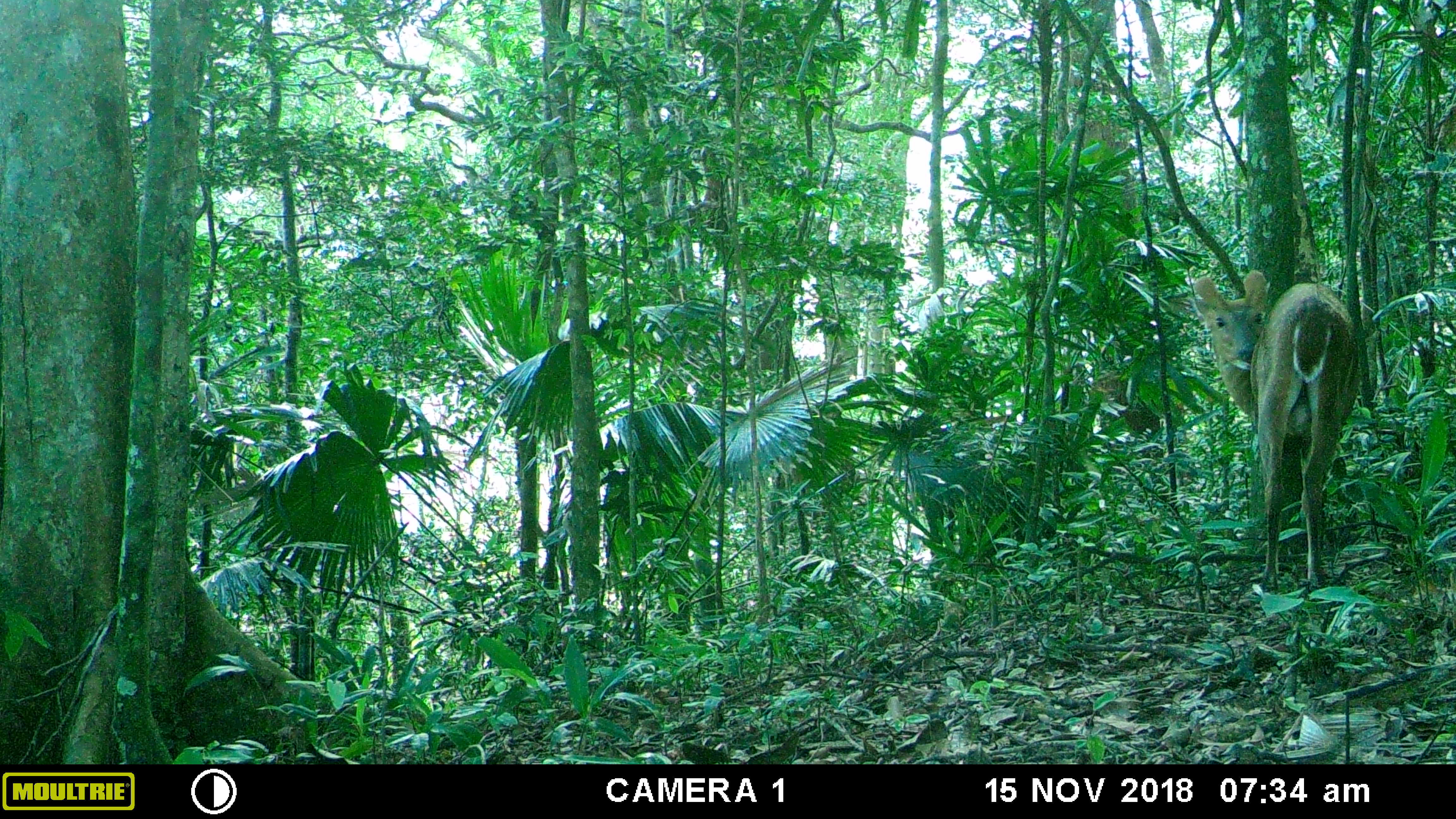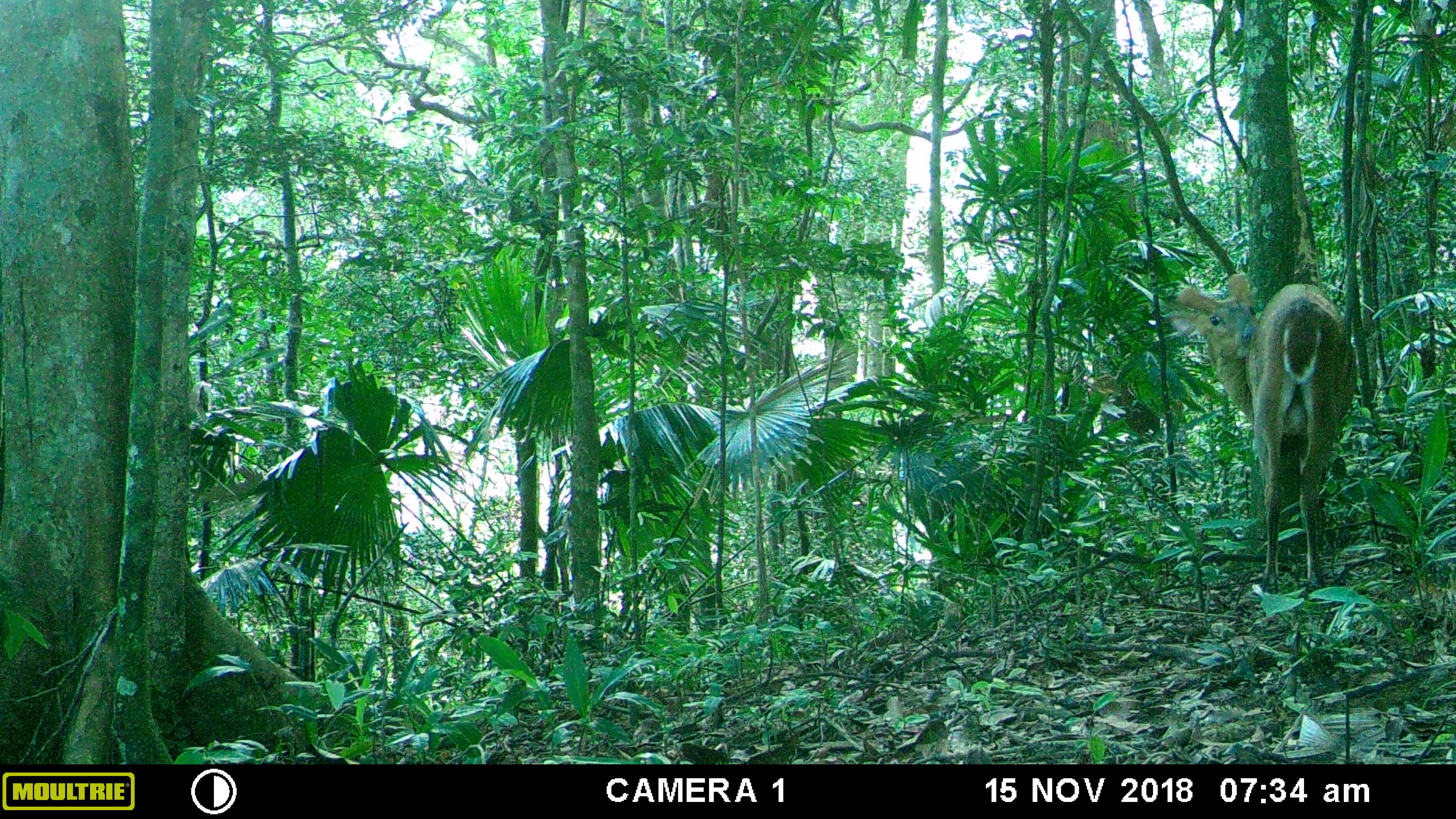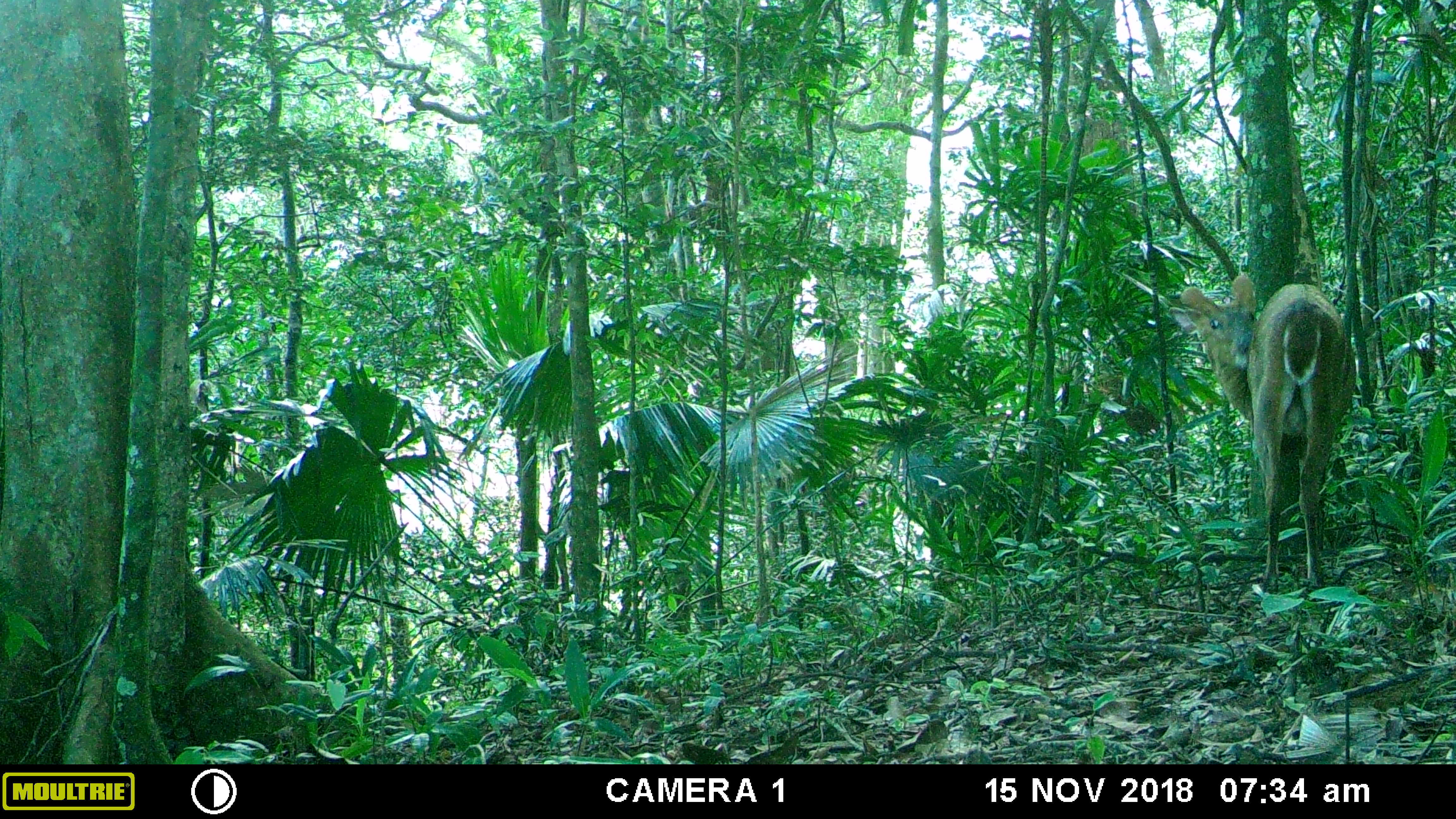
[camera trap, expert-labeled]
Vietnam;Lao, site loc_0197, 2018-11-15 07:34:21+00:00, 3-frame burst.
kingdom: Animalia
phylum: Chordata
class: Mammalia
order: Artiodactyla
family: Cervidae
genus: Muntiacus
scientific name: Muntiacus vuquangensis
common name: large-antlered muntjac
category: large antlered muntjac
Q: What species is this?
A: Large antlered muntjac (large-antlered muntjac) (Muntiacus vuquangensis).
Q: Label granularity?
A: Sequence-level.